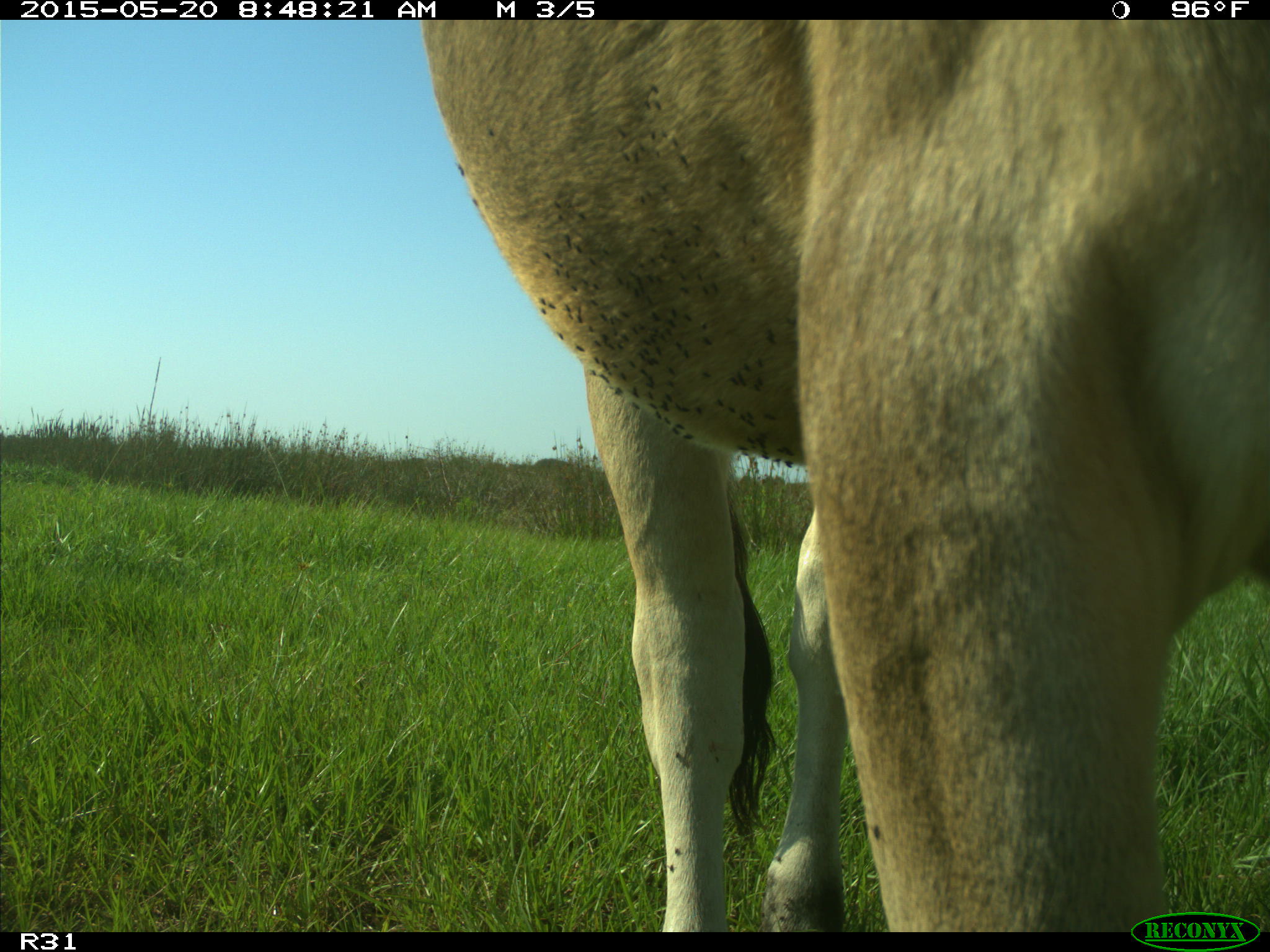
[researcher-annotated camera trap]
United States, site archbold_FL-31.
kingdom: Animalia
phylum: Chordata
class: Mammalia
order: Artiodactyla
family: Bovidae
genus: Bos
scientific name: Bos taurus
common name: domestic cow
Bos taurus (domestic cow).